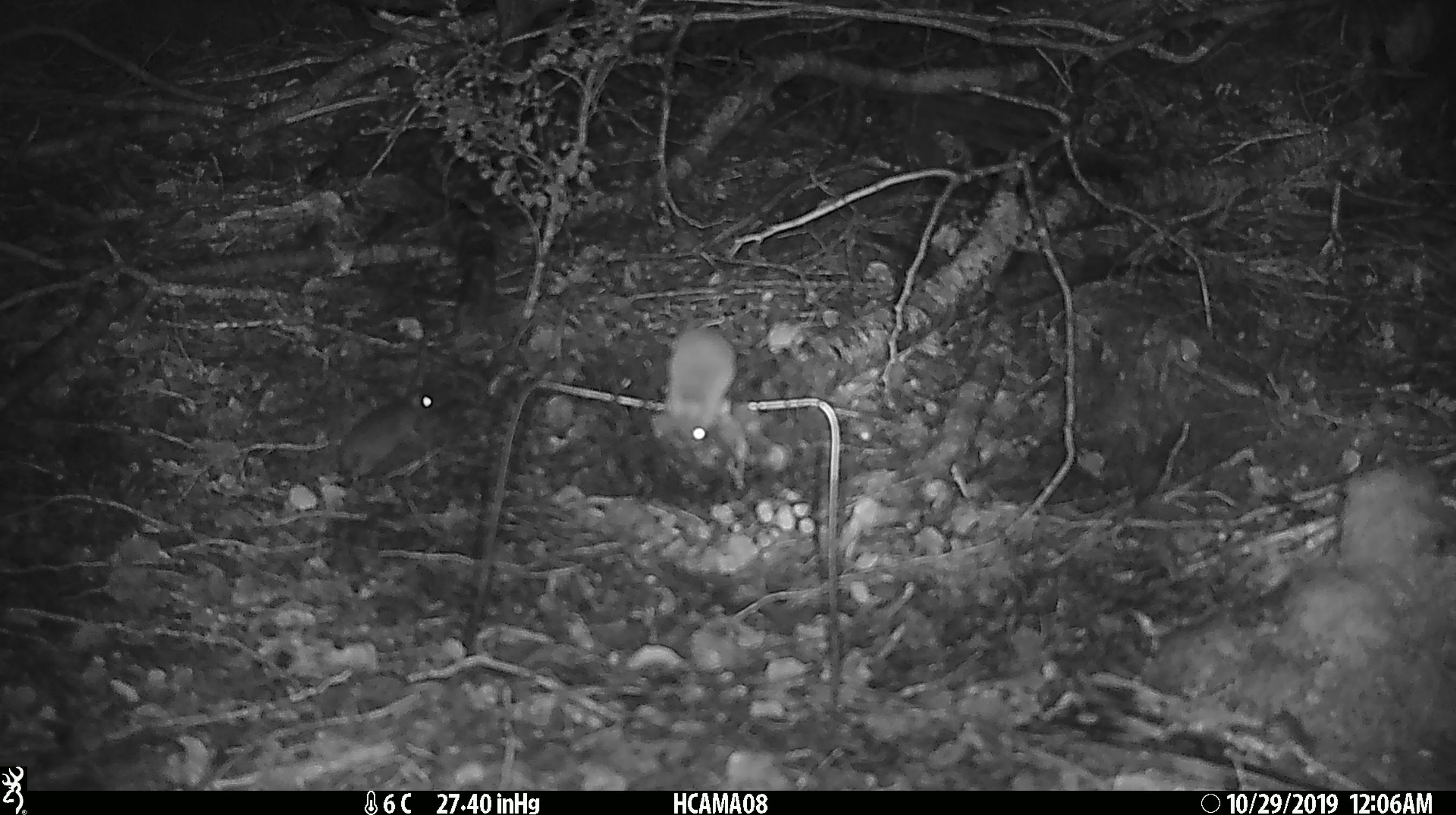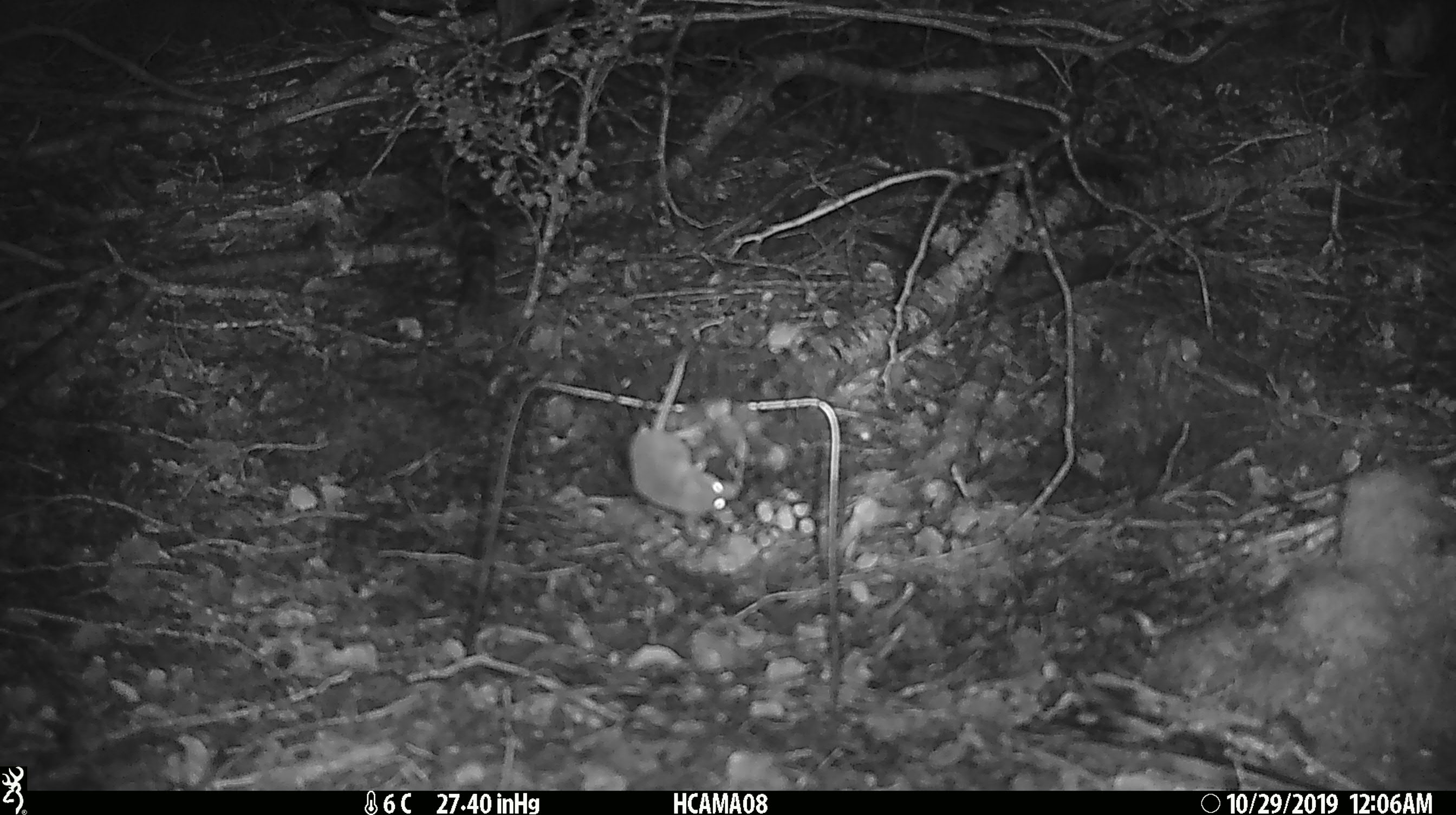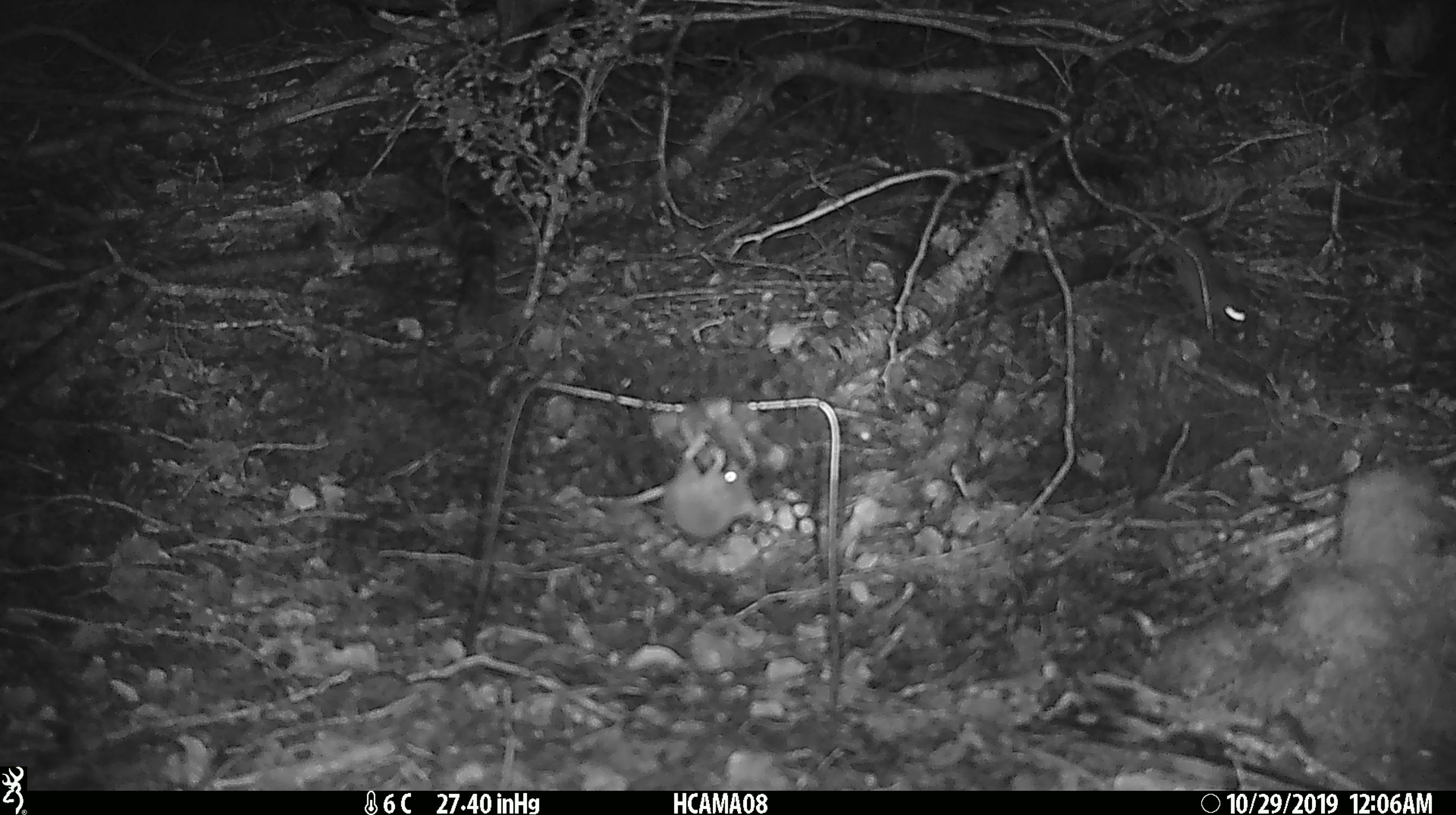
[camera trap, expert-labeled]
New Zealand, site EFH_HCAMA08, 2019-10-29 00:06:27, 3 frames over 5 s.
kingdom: Animalia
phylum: Chordata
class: Mammalia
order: Rodentia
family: Muridae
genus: Mus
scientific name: Mus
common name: mouse